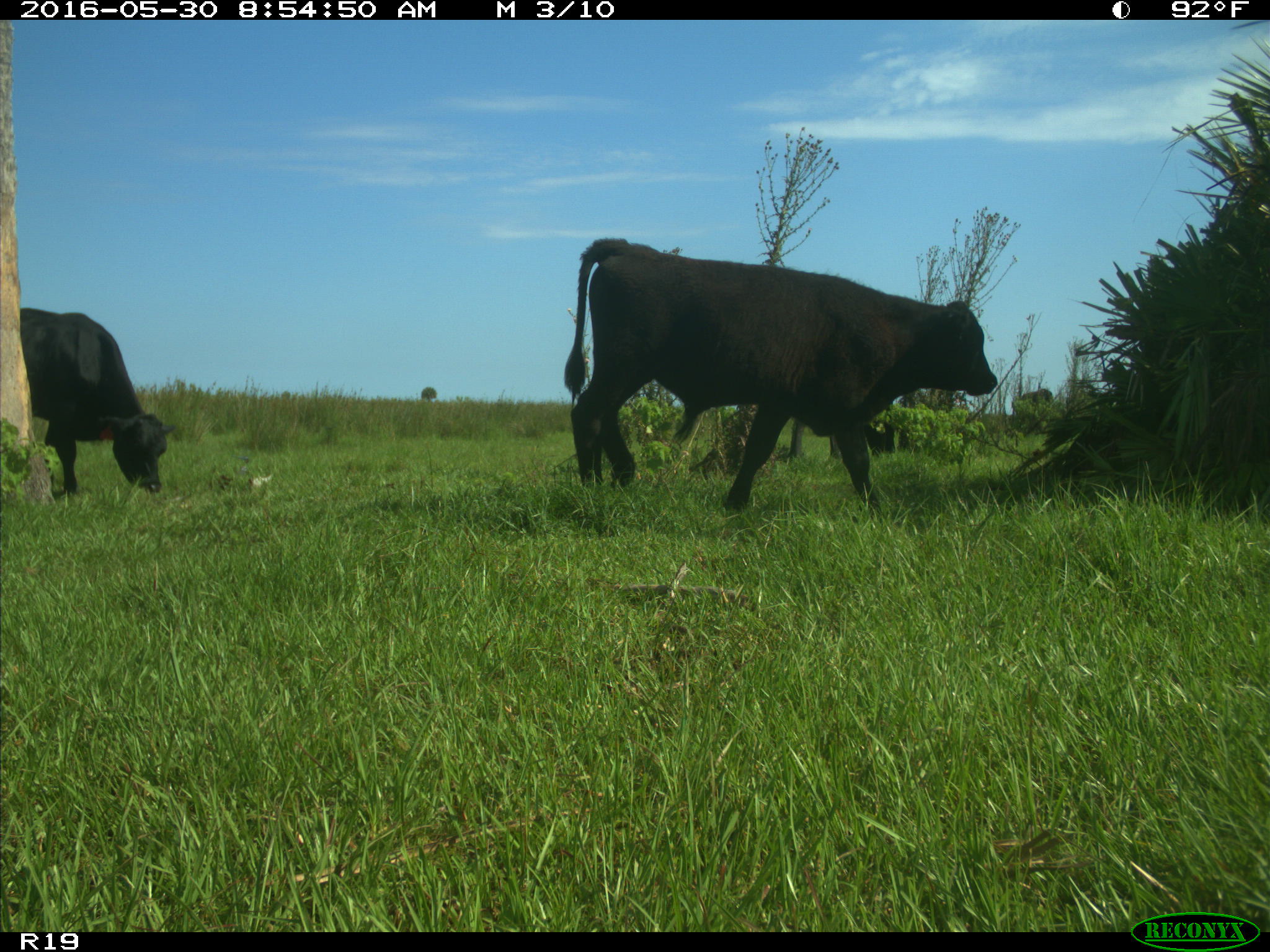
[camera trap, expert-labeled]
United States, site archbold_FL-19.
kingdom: Animalia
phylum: Chordata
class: Mammalia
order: Artiodactyla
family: Bovidae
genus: Bos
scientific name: Bos taurus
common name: domestic cow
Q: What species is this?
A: Bos taurus (domestic cow).